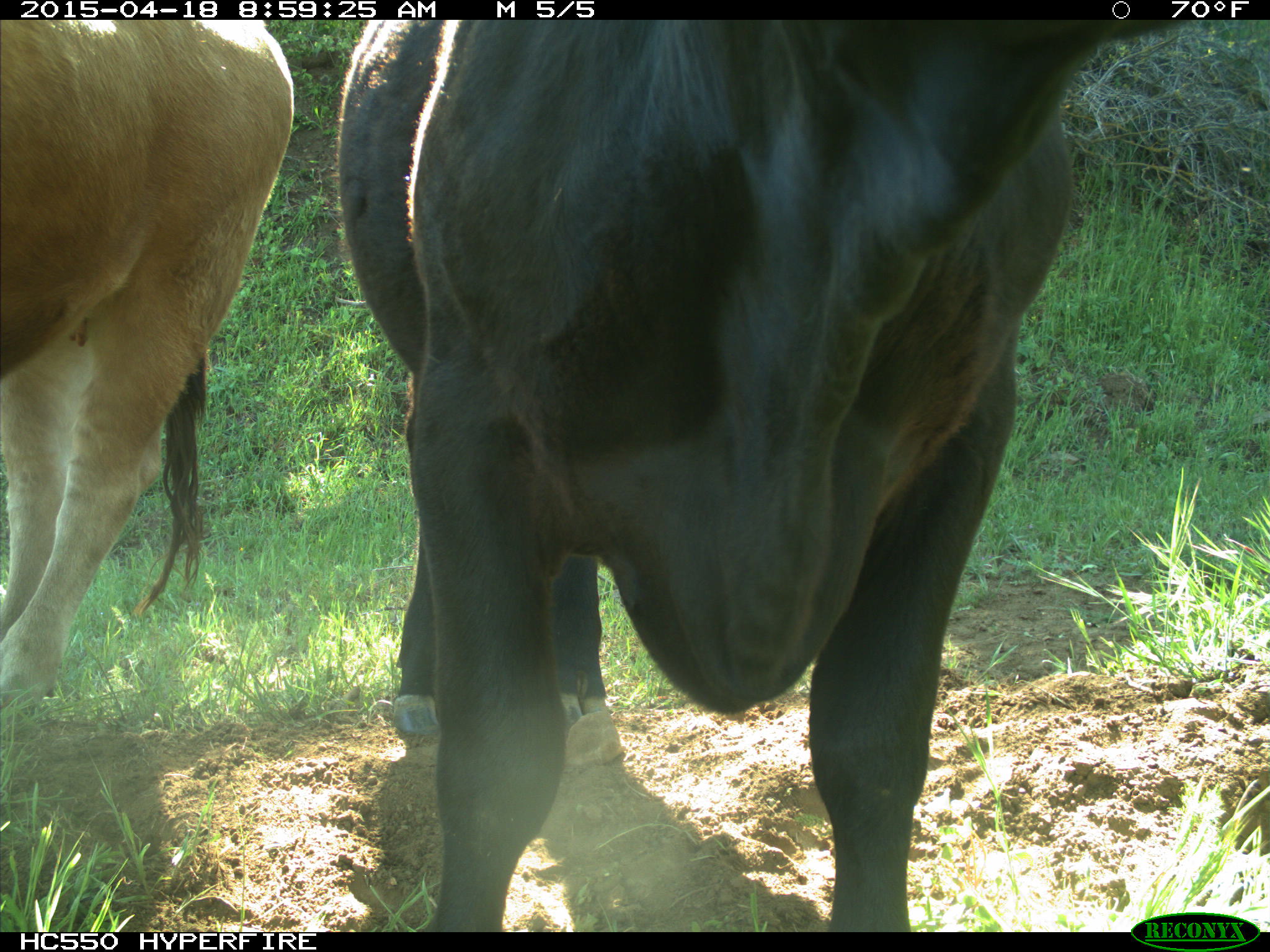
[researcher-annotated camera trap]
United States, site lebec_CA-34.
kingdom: Animalia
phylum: Chordata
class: Mammalia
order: Artiodactyla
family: Bovidae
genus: Bos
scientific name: Bos taurus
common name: domestic cow